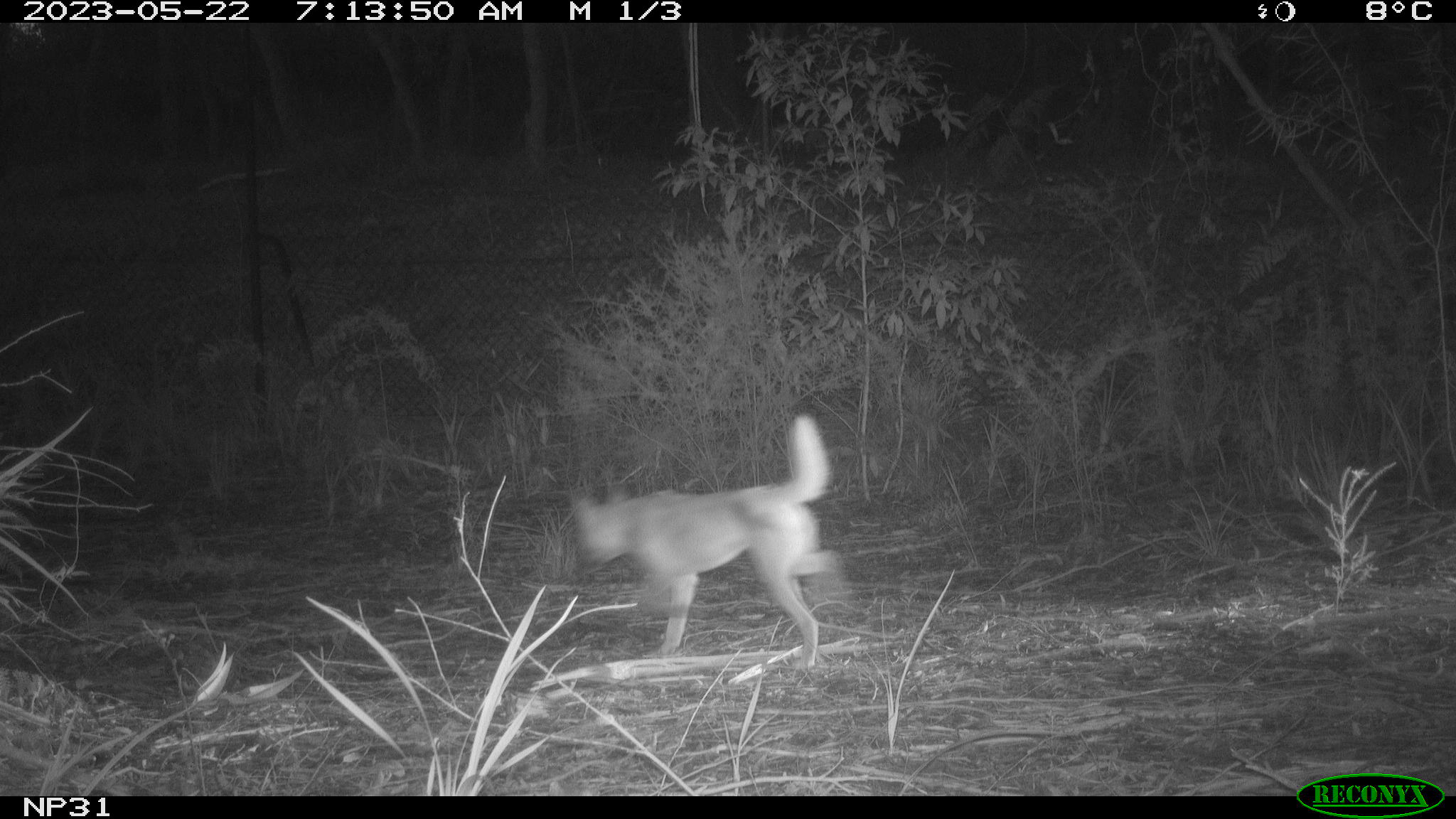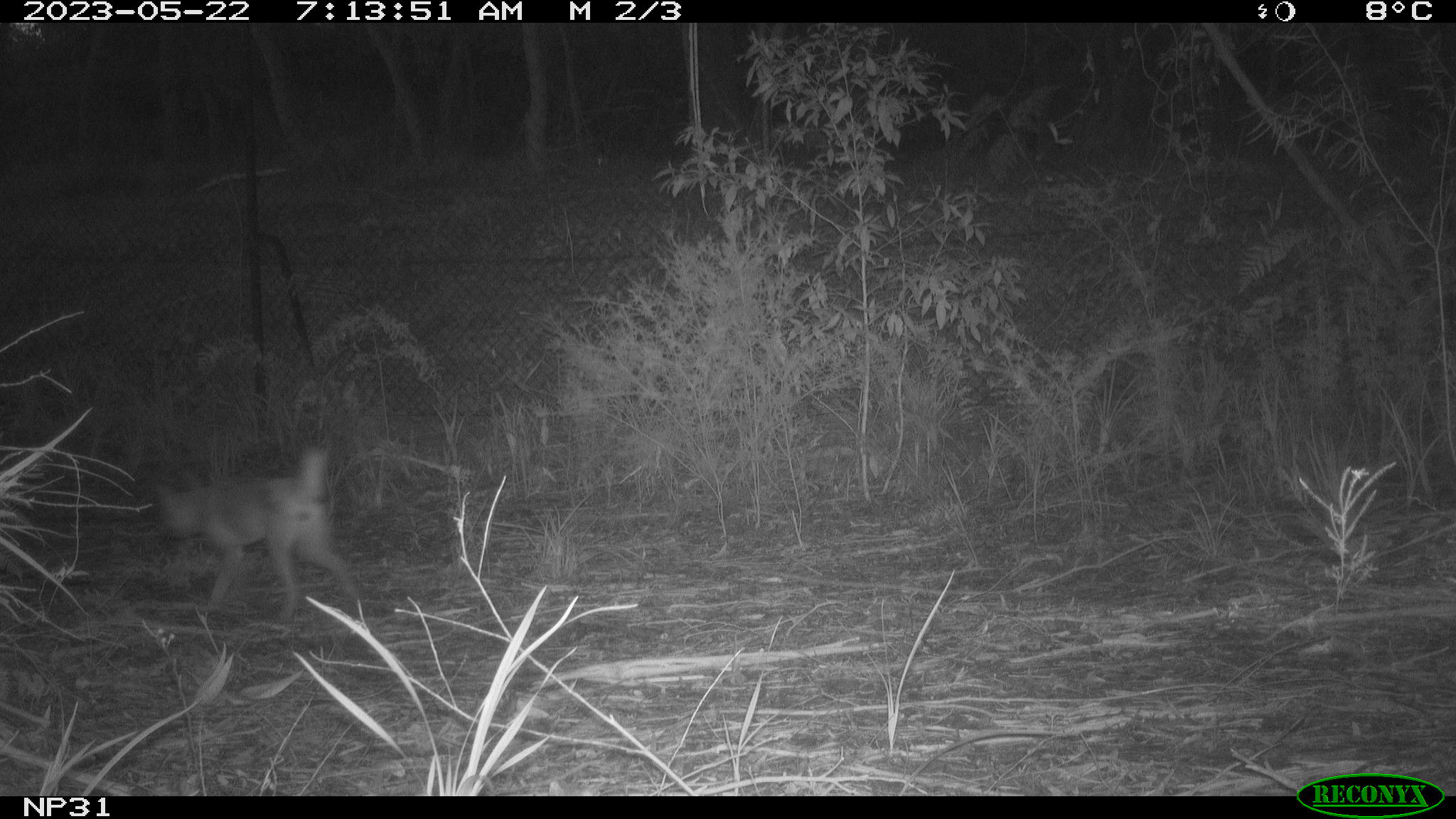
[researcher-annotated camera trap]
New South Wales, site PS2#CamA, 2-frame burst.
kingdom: Animalia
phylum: Chordata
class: Mammalia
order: Carnivora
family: Canidae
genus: Canis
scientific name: Canis familiaris dingo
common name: dingo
Dingo (Canis familiaris dingo).